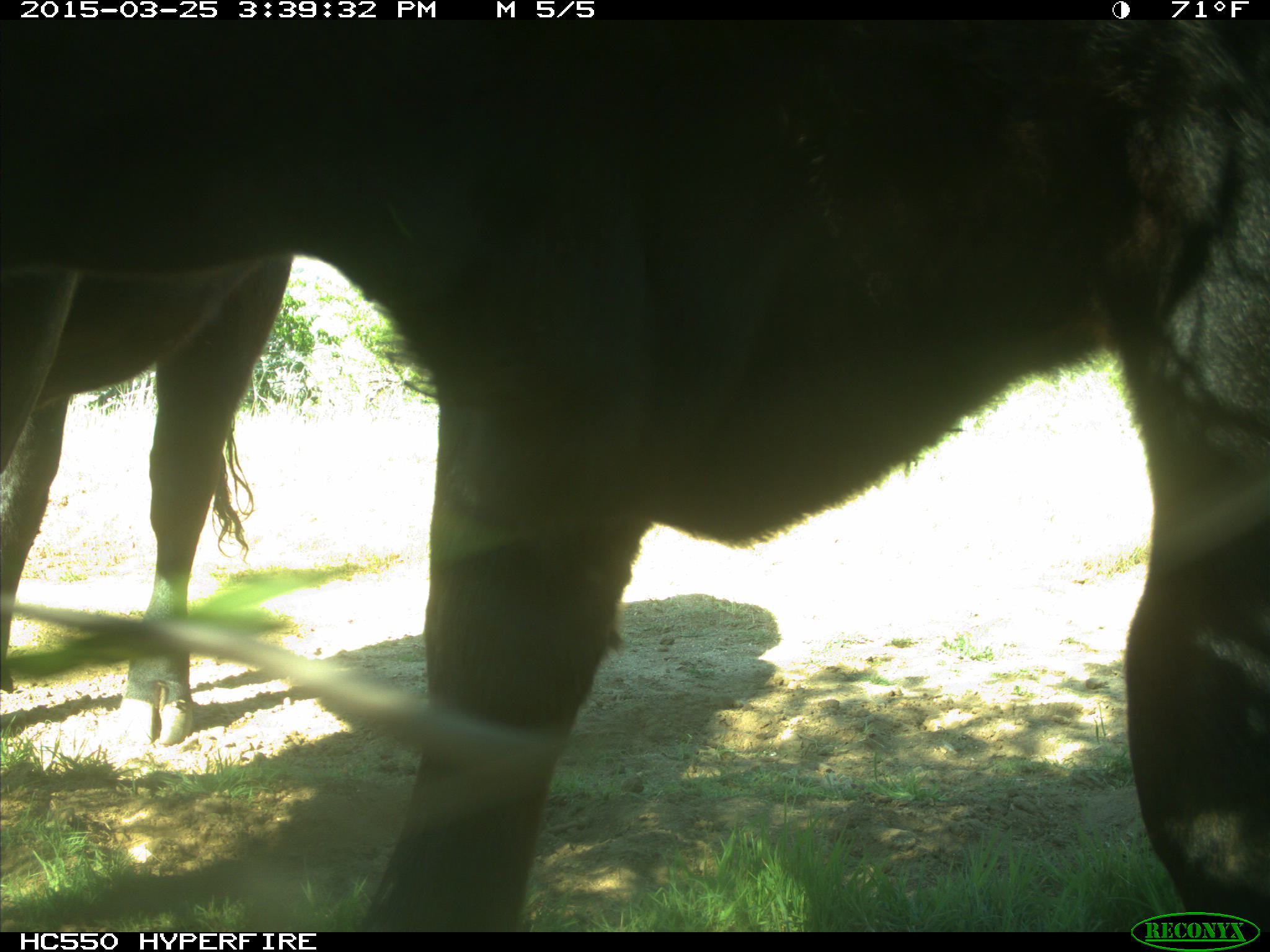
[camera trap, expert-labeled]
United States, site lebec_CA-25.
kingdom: Animalia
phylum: Chordata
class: Mammalia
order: Artiodactyla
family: Bovidae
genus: Bos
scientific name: Bos taurus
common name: domestic cow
Bos taurus (domestic cow).